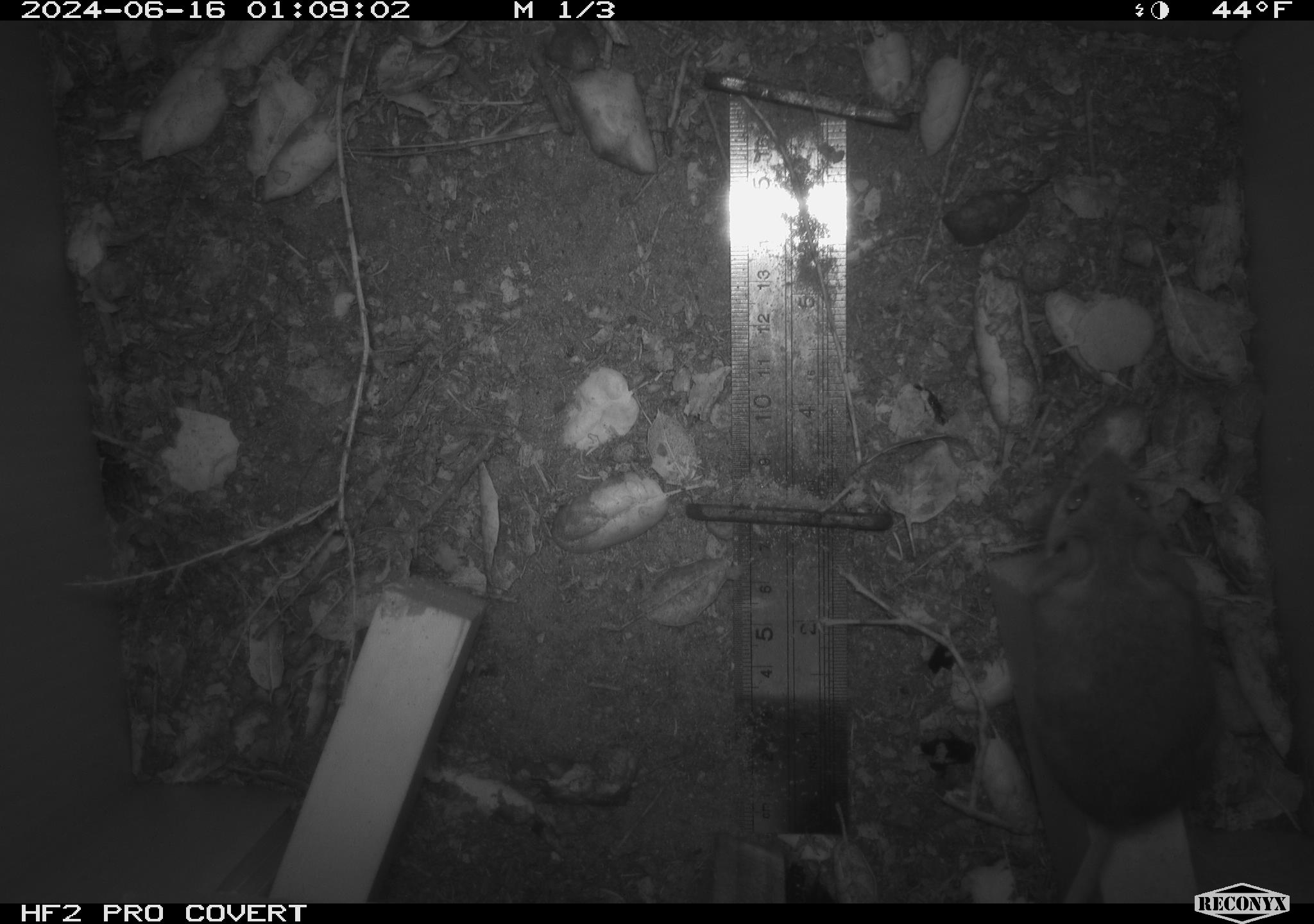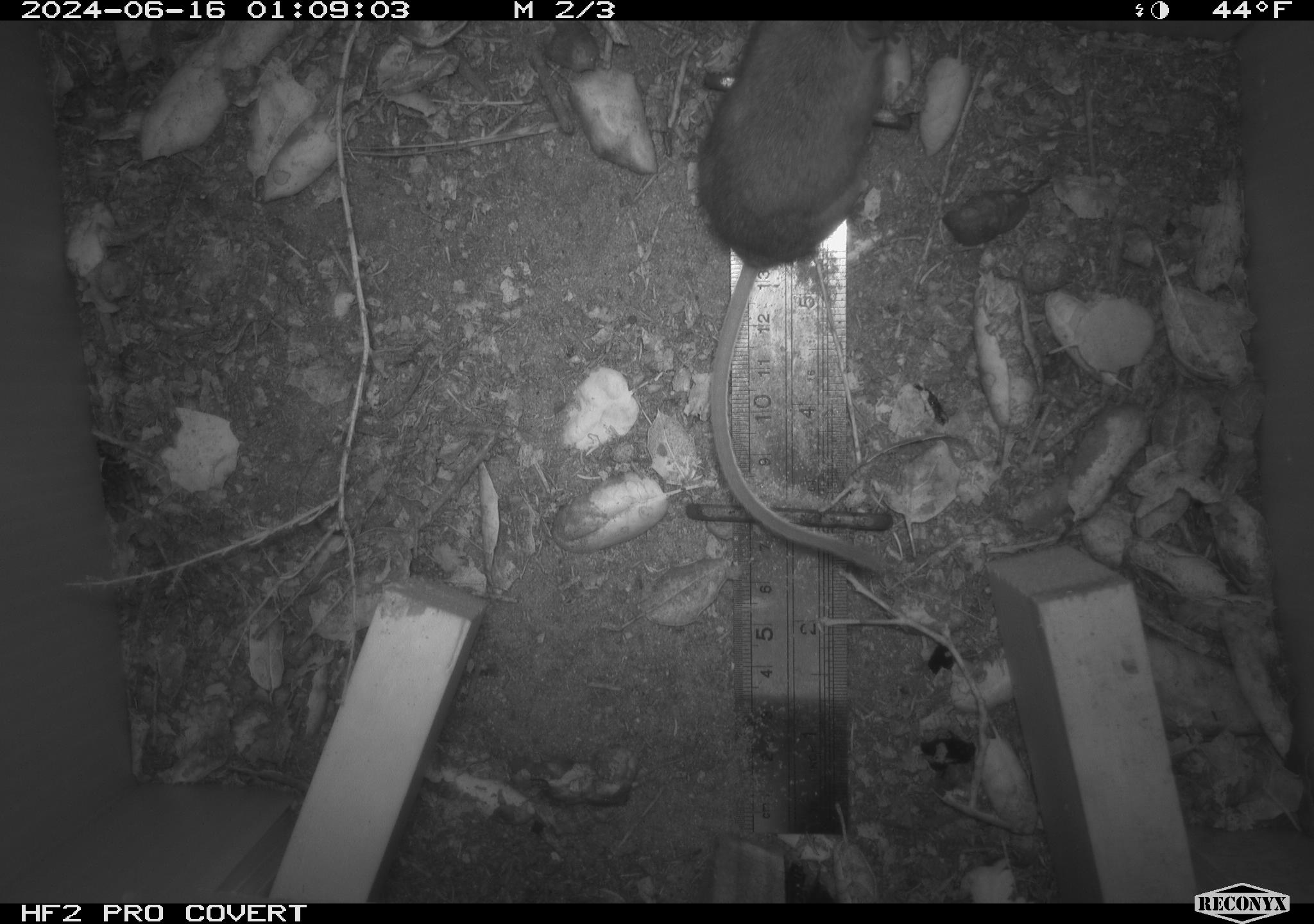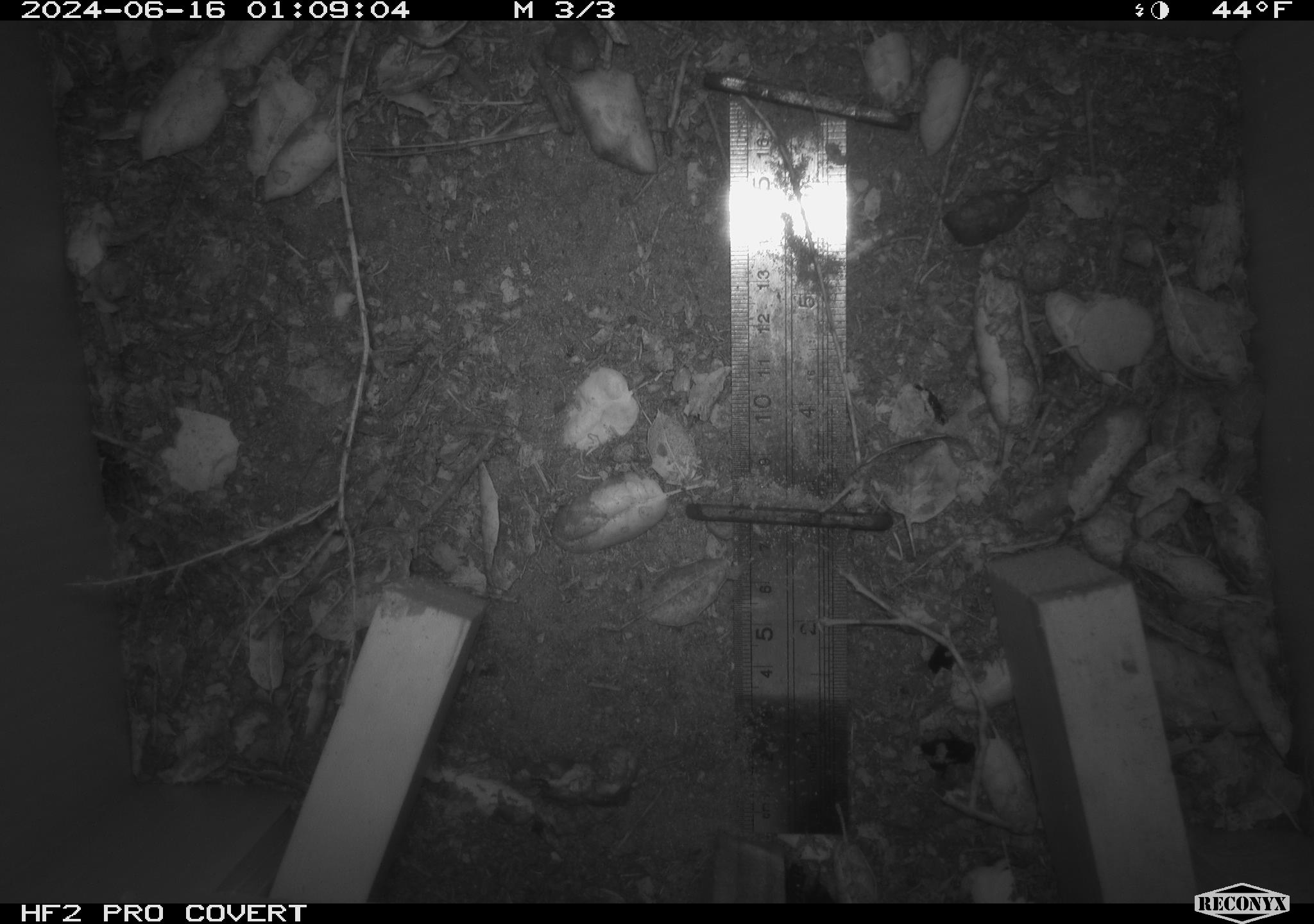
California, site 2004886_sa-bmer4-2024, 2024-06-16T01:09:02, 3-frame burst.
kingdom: Animalia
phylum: Chordata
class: Mammalia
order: Rodentia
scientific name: Rodentia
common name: woodrat or rat or mouse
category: woodrat or rat or mouse species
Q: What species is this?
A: Woodrat or rat or mouse species (woodrat or rat or mouse) (Rodentia).